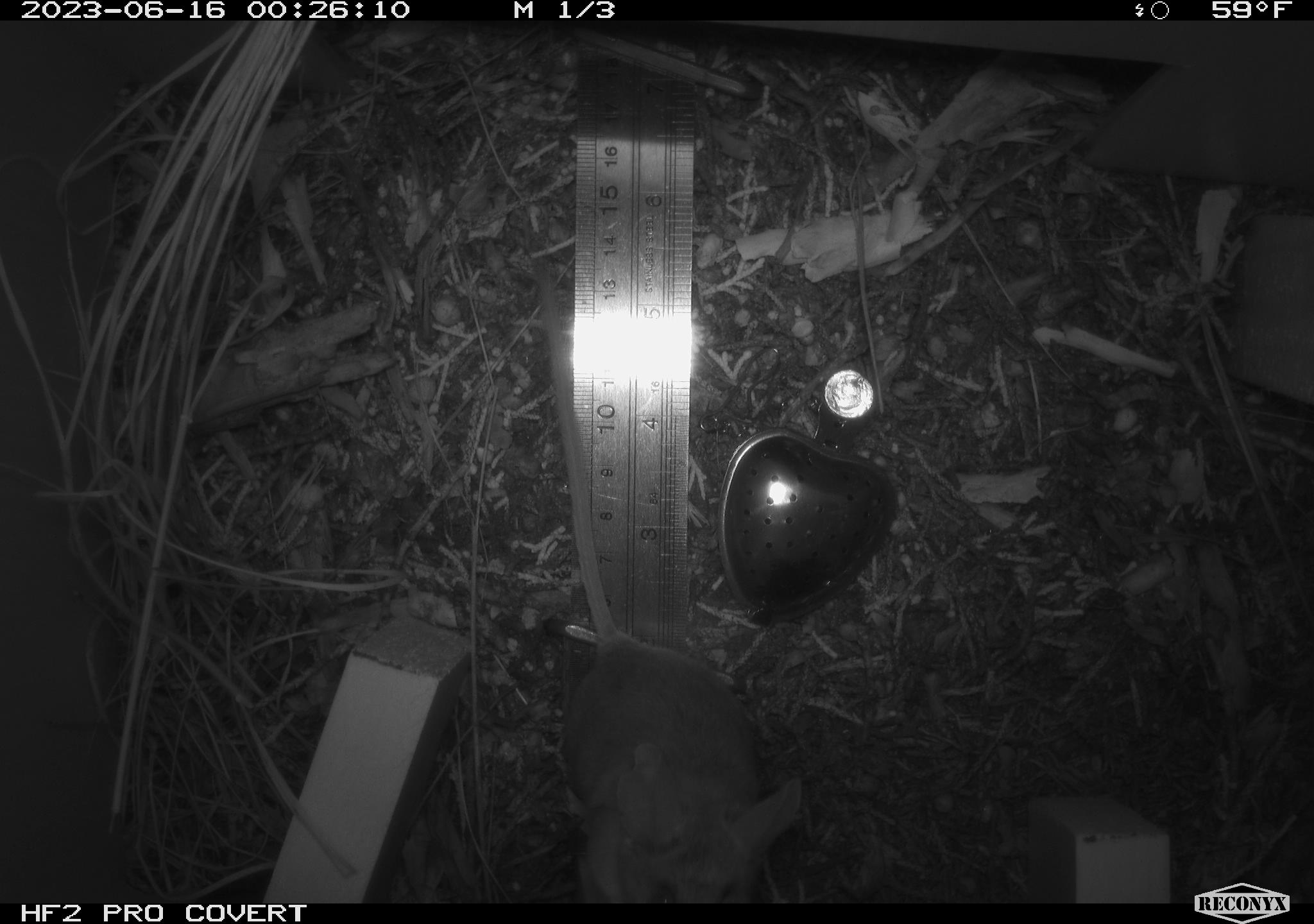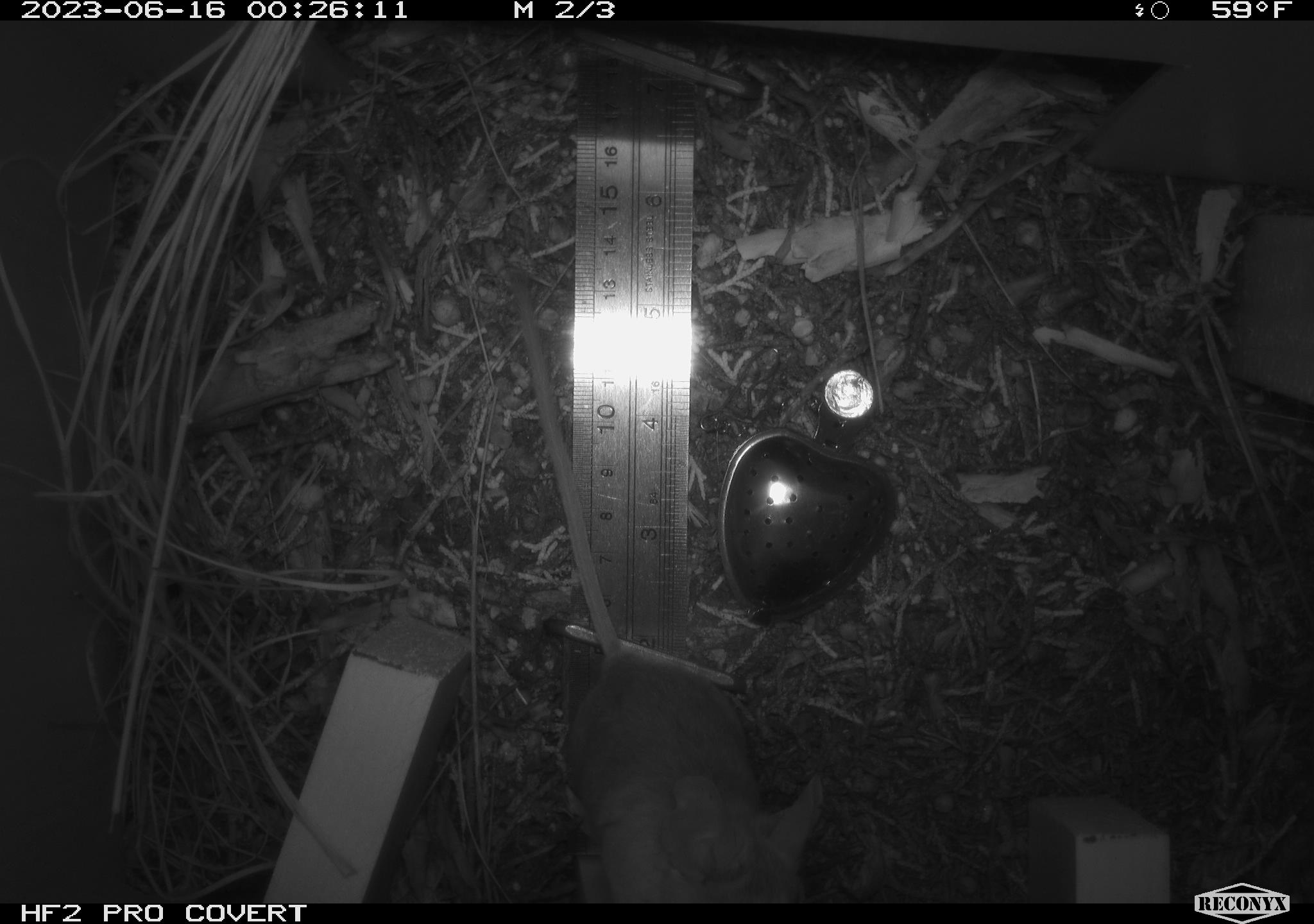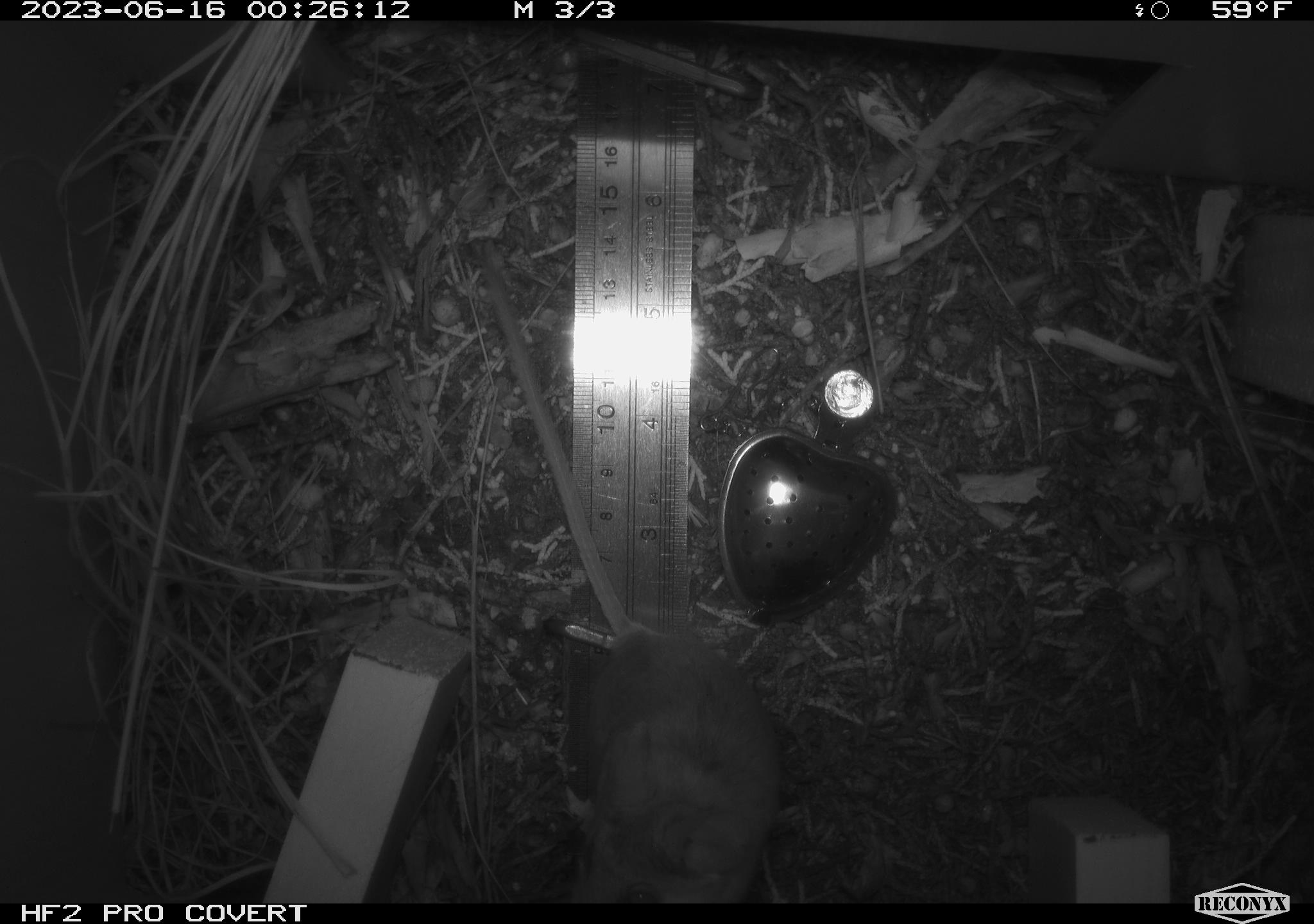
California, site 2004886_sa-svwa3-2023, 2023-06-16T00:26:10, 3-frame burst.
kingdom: Animalia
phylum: Chordata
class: Mammalia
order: Rodentia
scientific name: Rodentia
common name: mouse species